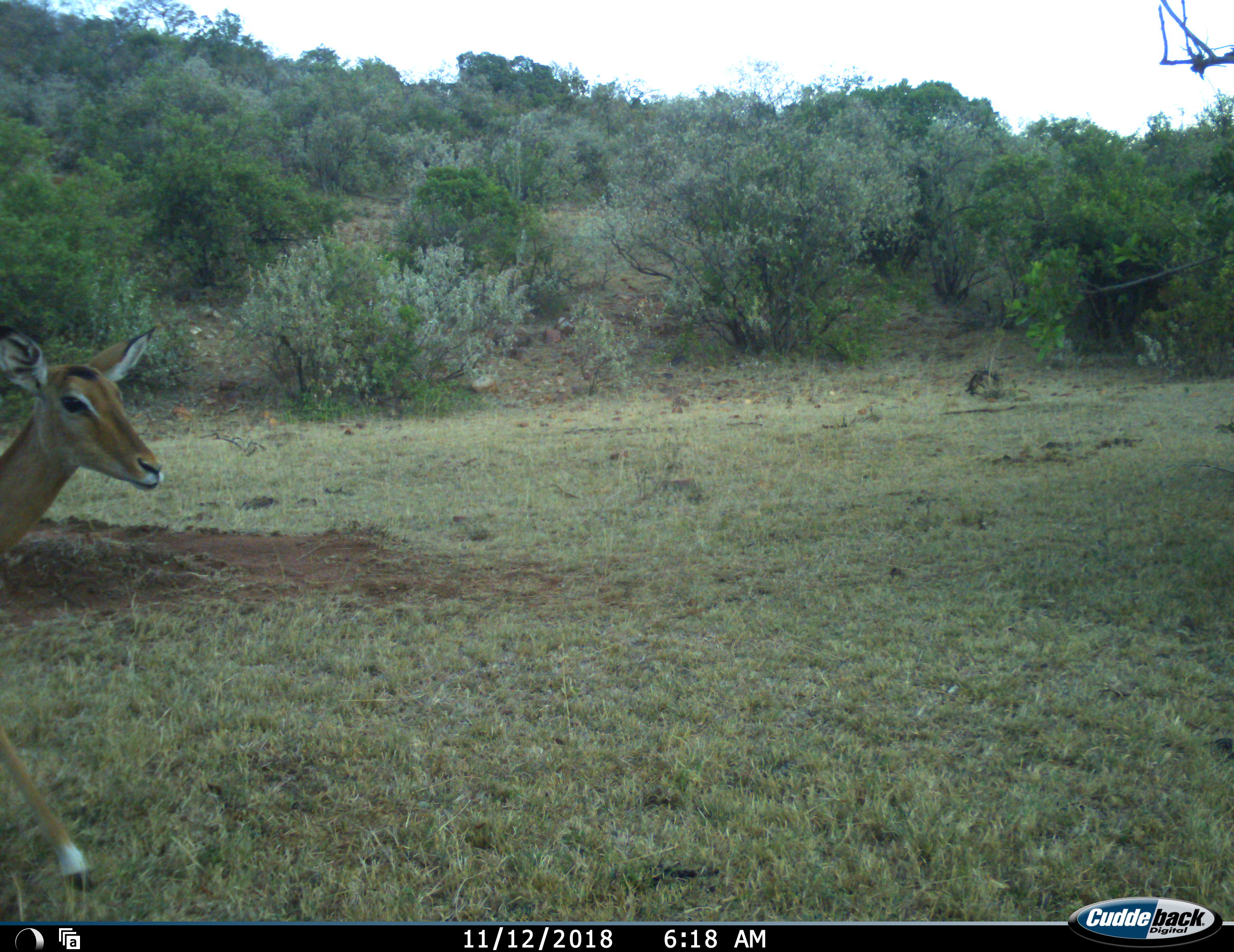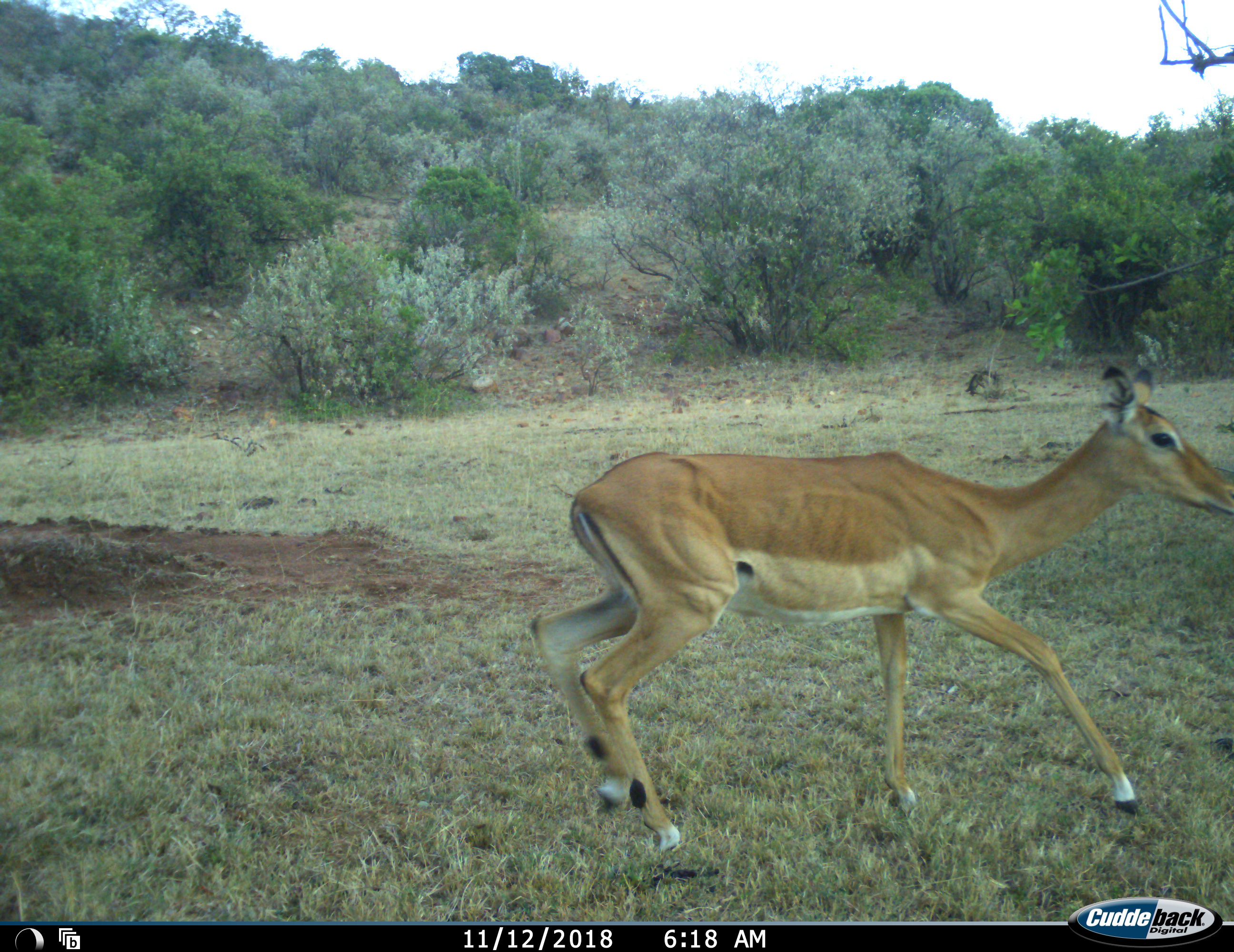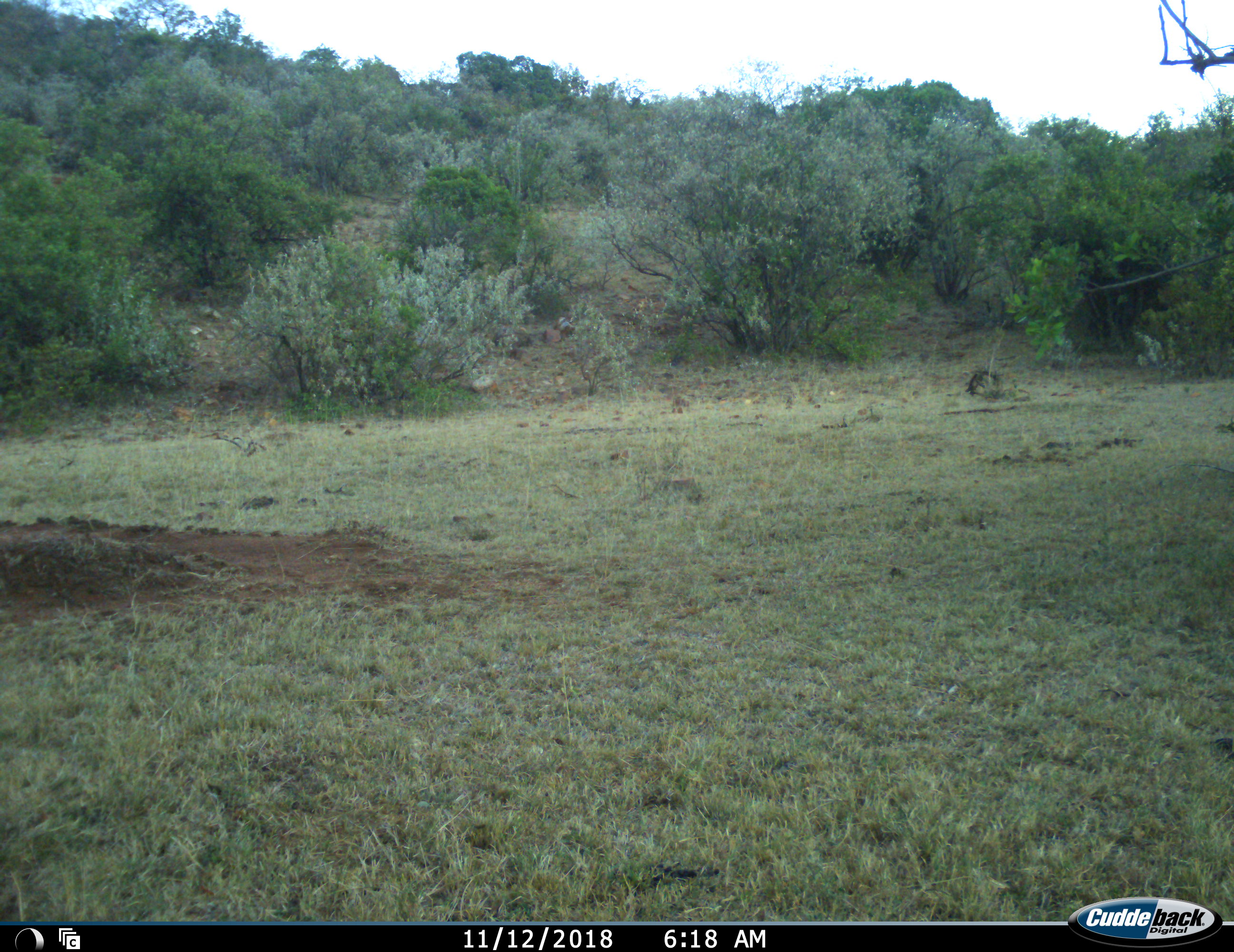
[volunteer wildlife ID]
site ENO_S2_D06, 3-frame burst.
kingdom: Animalia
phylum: Chordata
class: Mammalia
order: Artiodactyla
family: Bovidae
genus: Aepyceros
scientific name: Aepyceros melampus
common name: impala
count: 1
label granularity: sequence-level